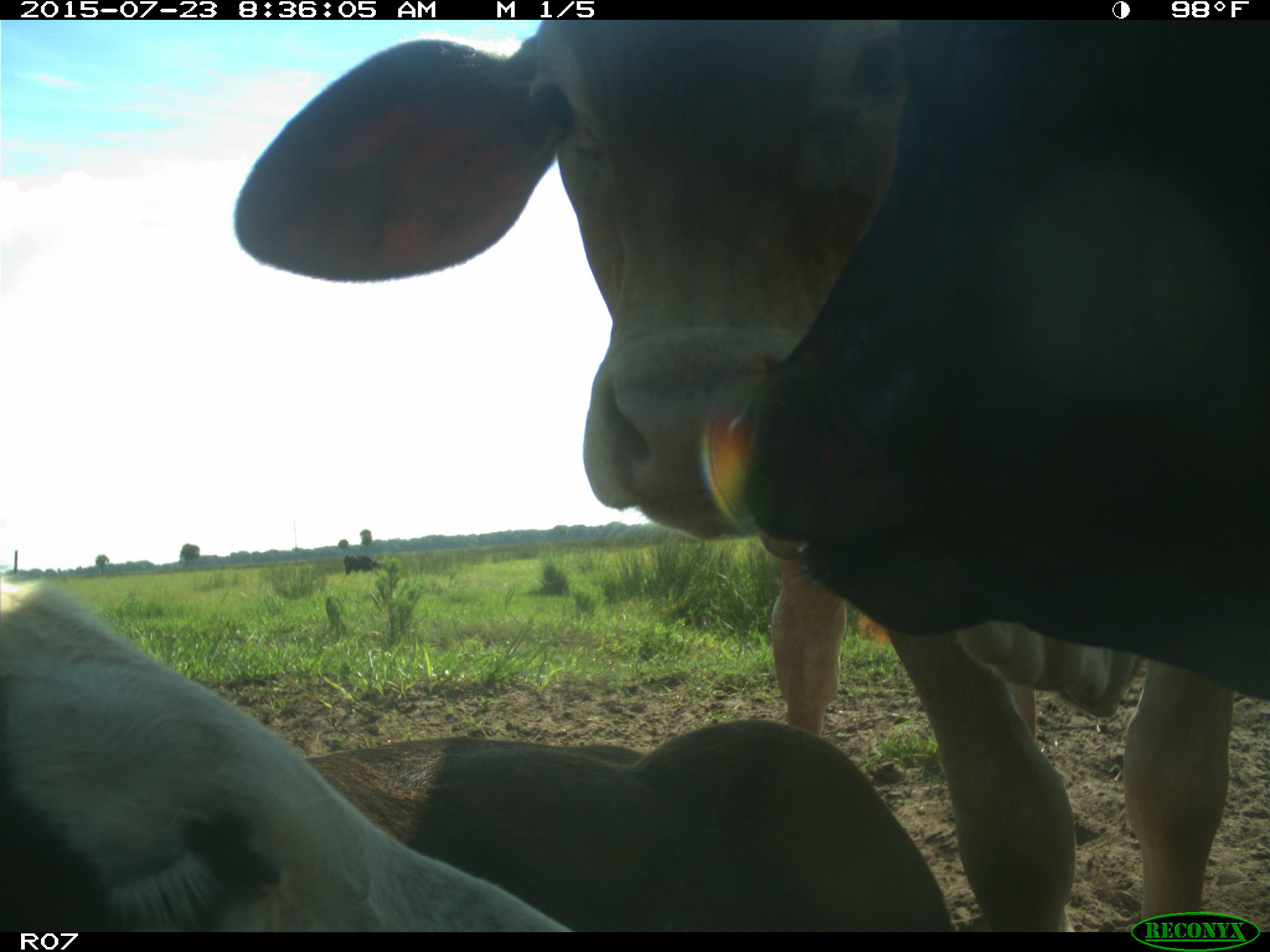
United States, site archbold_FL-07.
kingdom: Animalia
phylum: Chordata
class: Mammalia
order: Artiodactyla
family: Bovidae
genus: Bos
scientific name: Bos taurus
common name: domestic cow